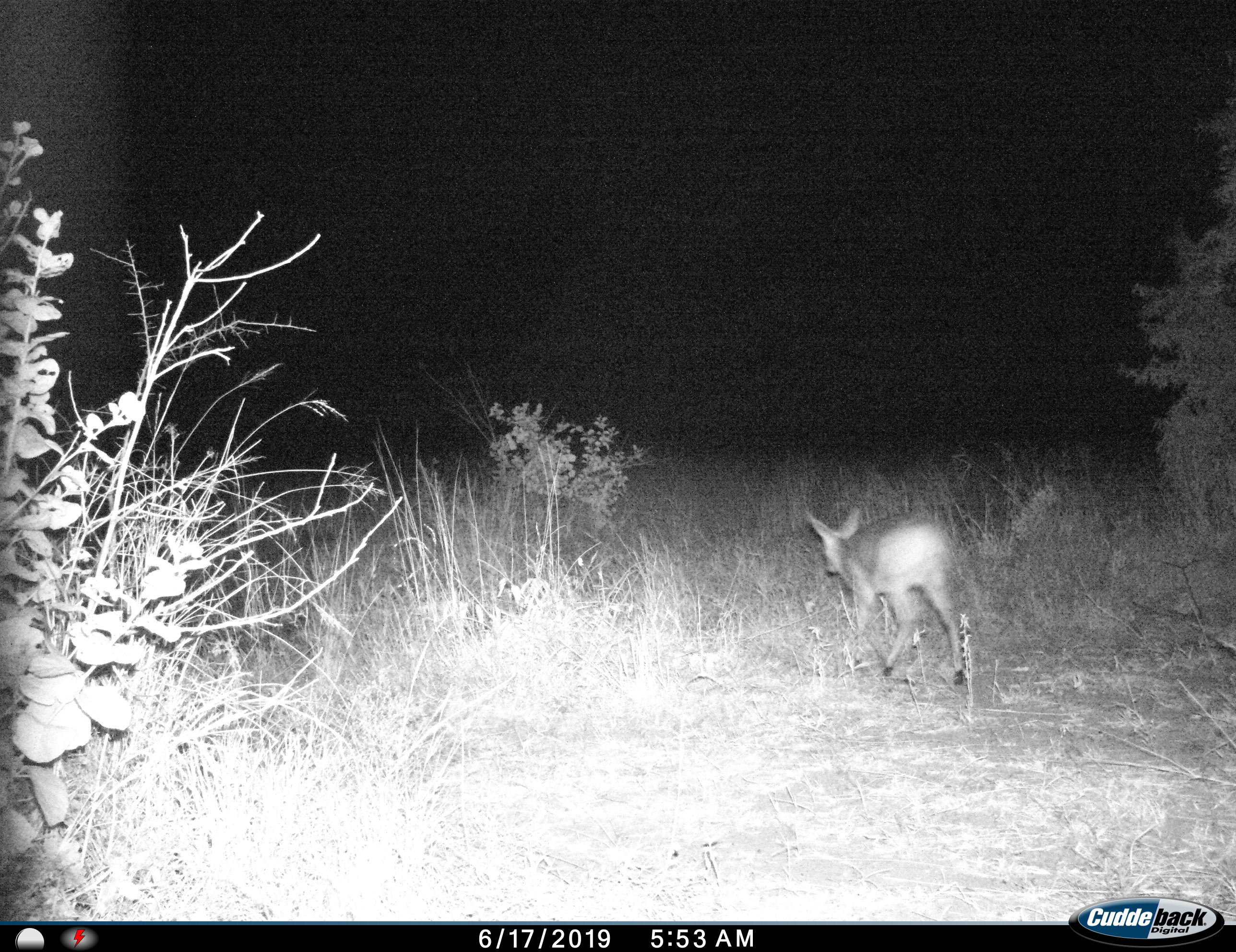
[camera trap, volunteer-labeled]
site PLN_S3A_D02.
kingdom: Animalia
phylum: Chordata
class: Mammalia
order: Artiodactyla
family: Bovidae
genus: Redunca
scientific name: Redunca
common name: reedbuck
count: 1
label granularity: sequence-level